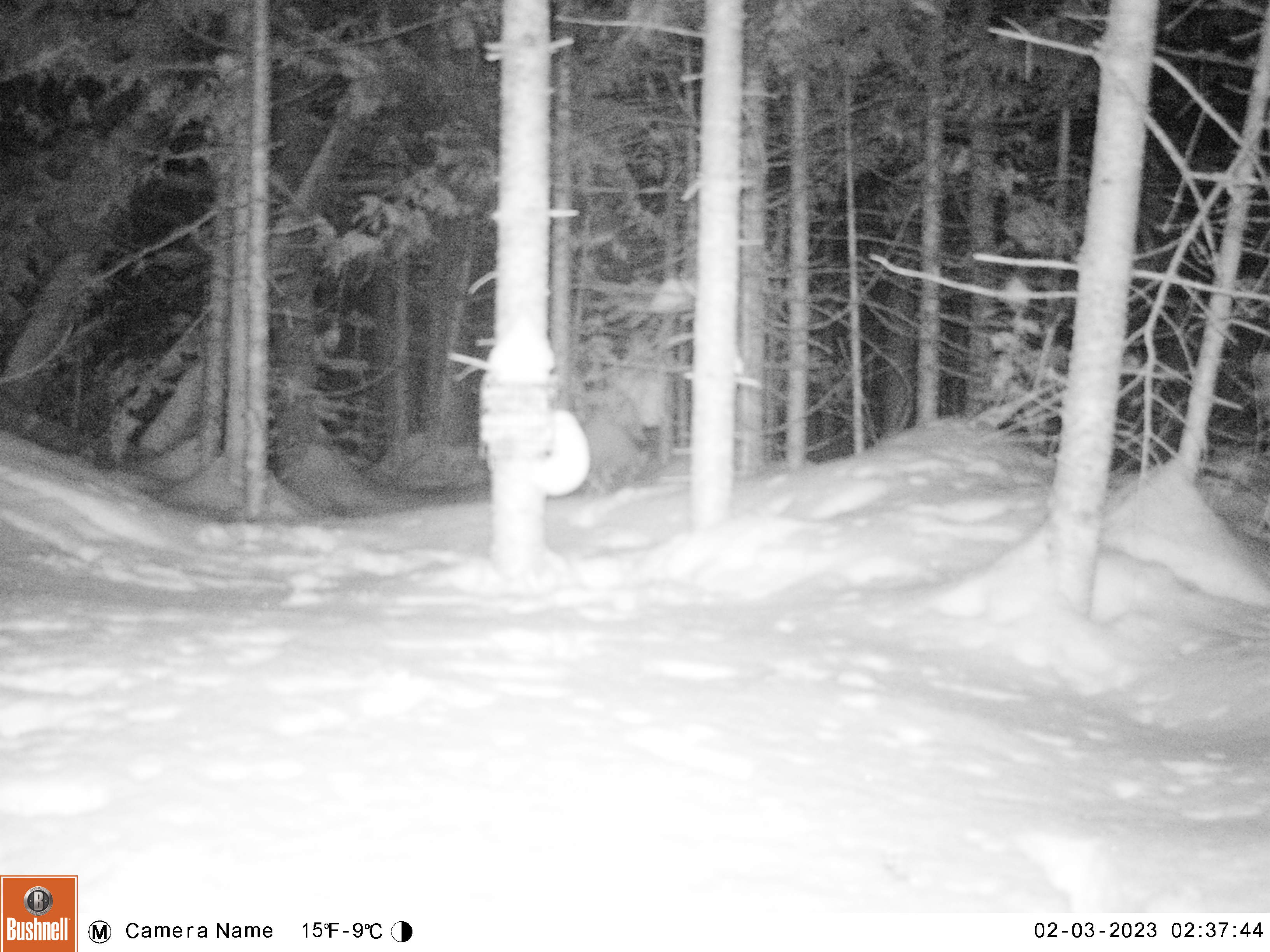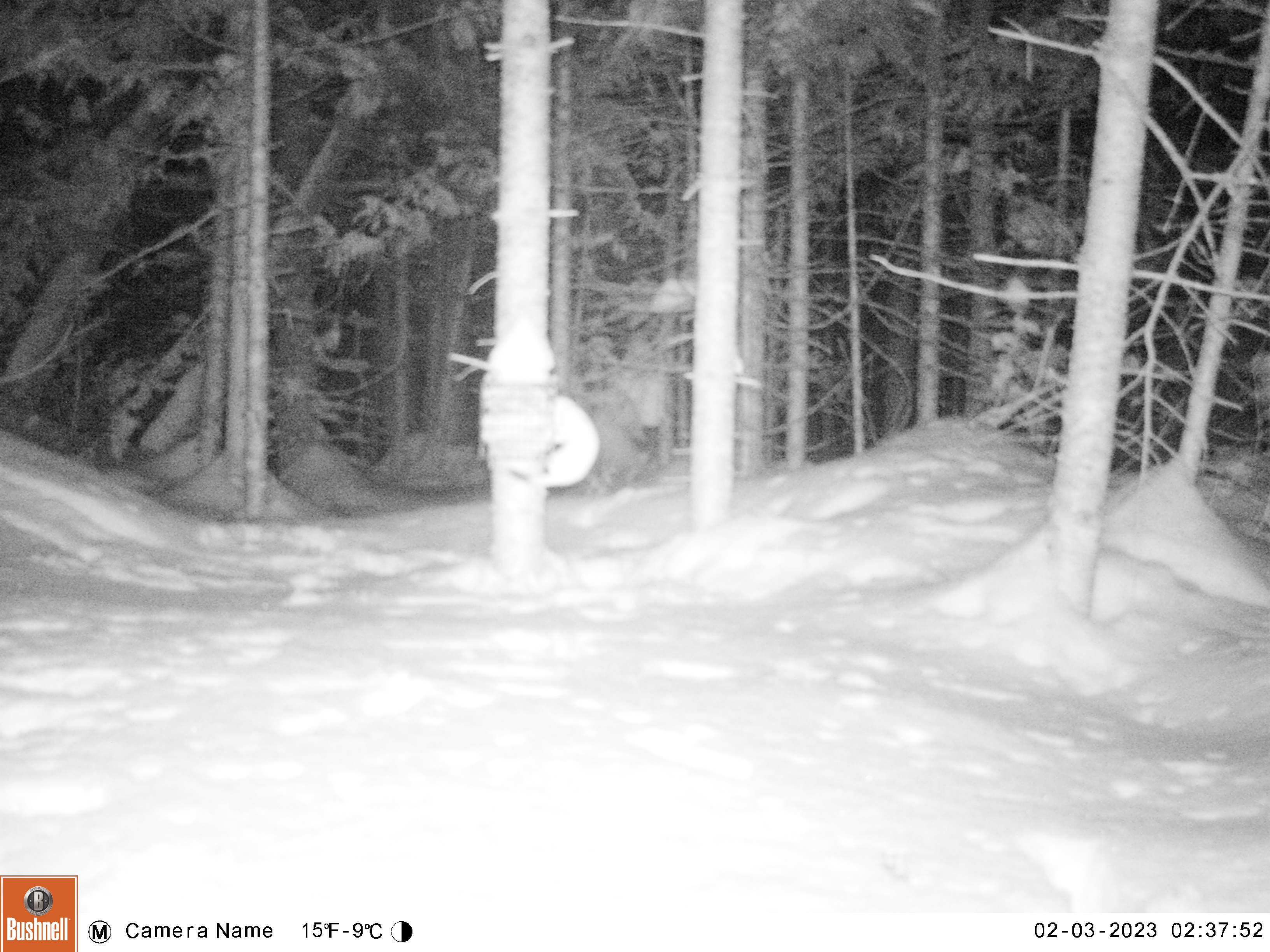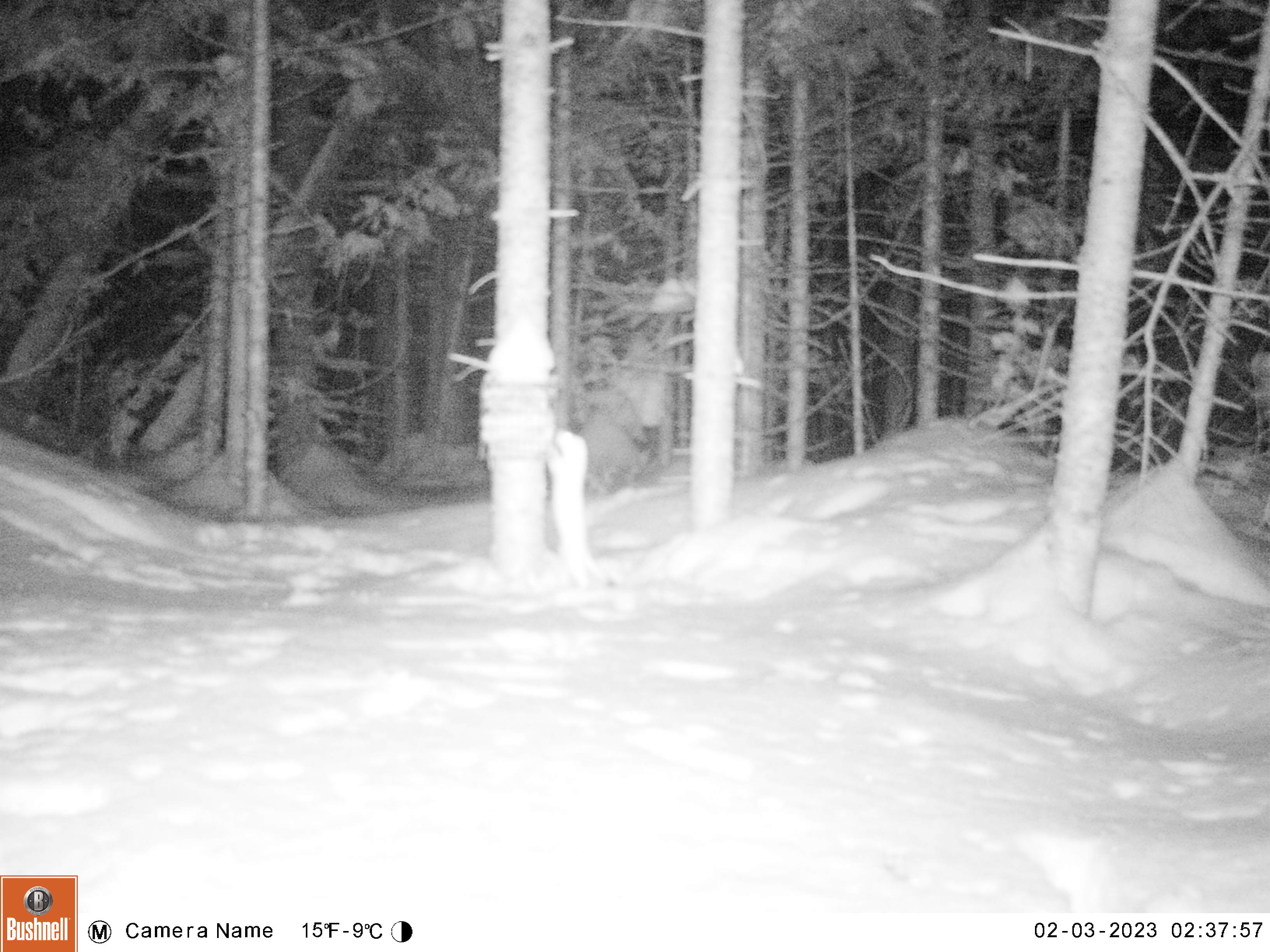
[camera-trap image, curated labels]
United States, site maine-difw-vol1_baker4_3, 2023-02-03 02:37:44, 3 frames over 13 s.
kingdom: Animalia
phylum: Chordata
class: Mammalia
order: Carnivora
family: Mustelidae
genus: Mustela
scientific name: Mustela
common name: weasel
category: weasel sp.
Weasel sp. (weasel) (Mustela).